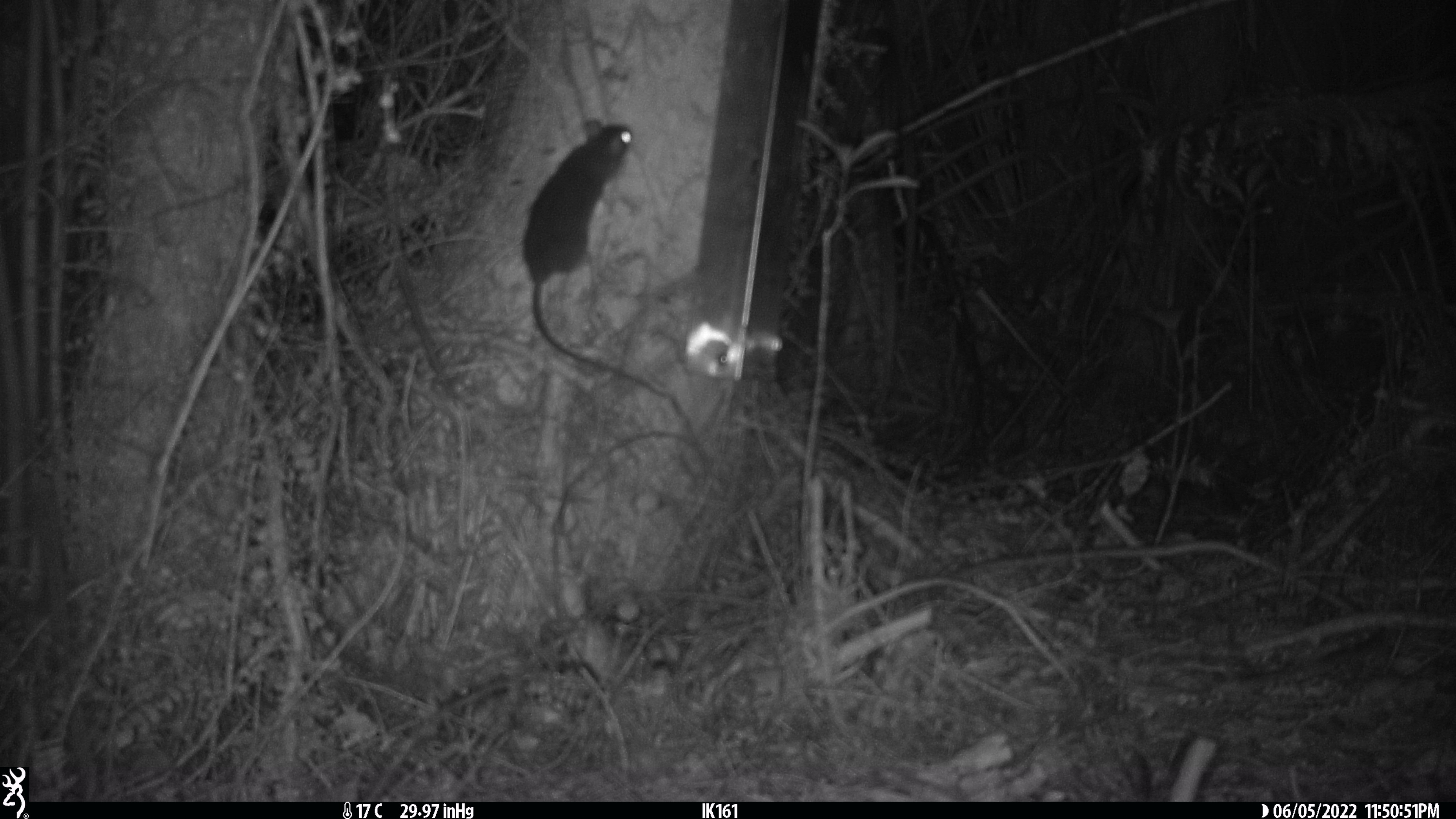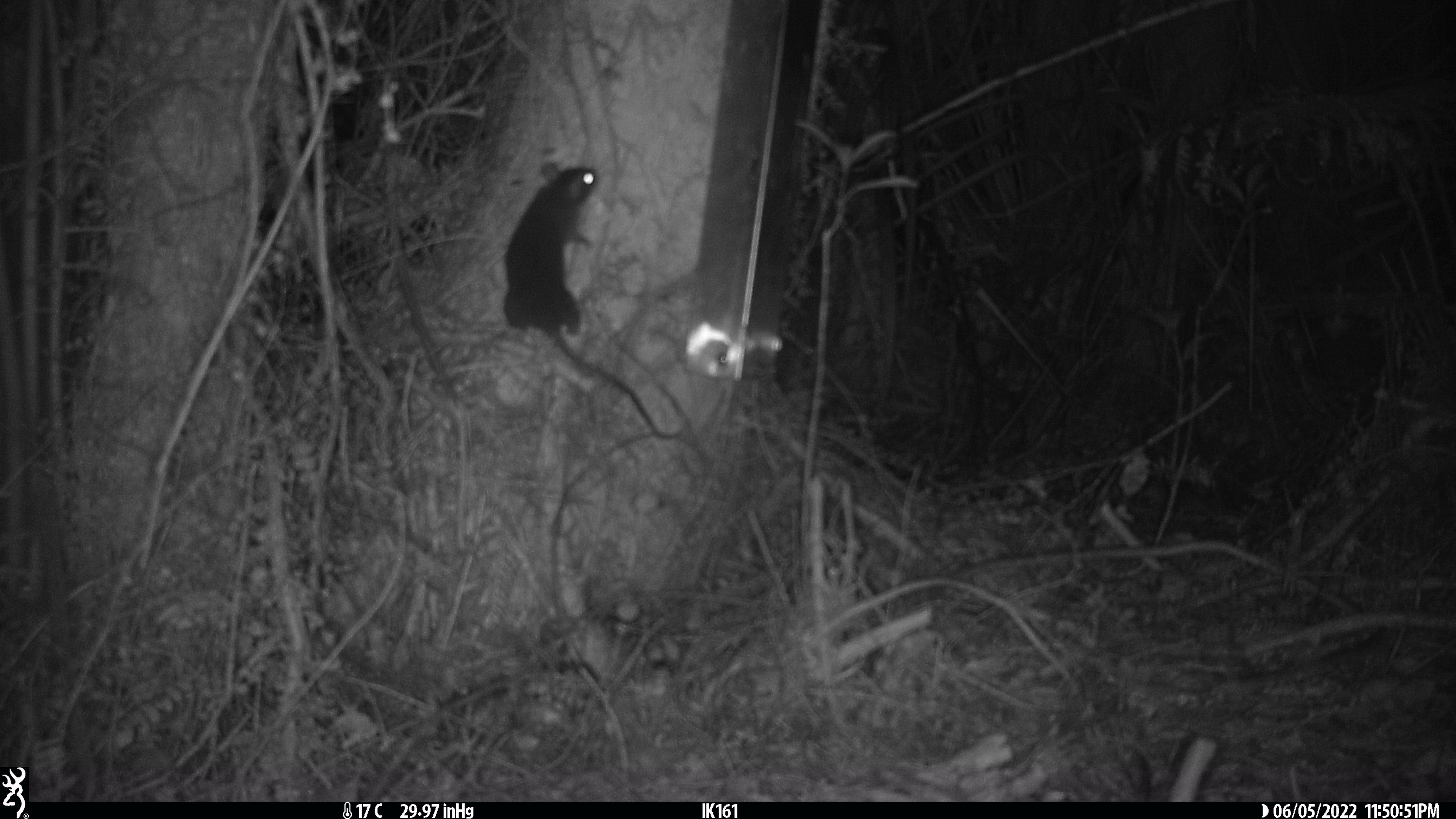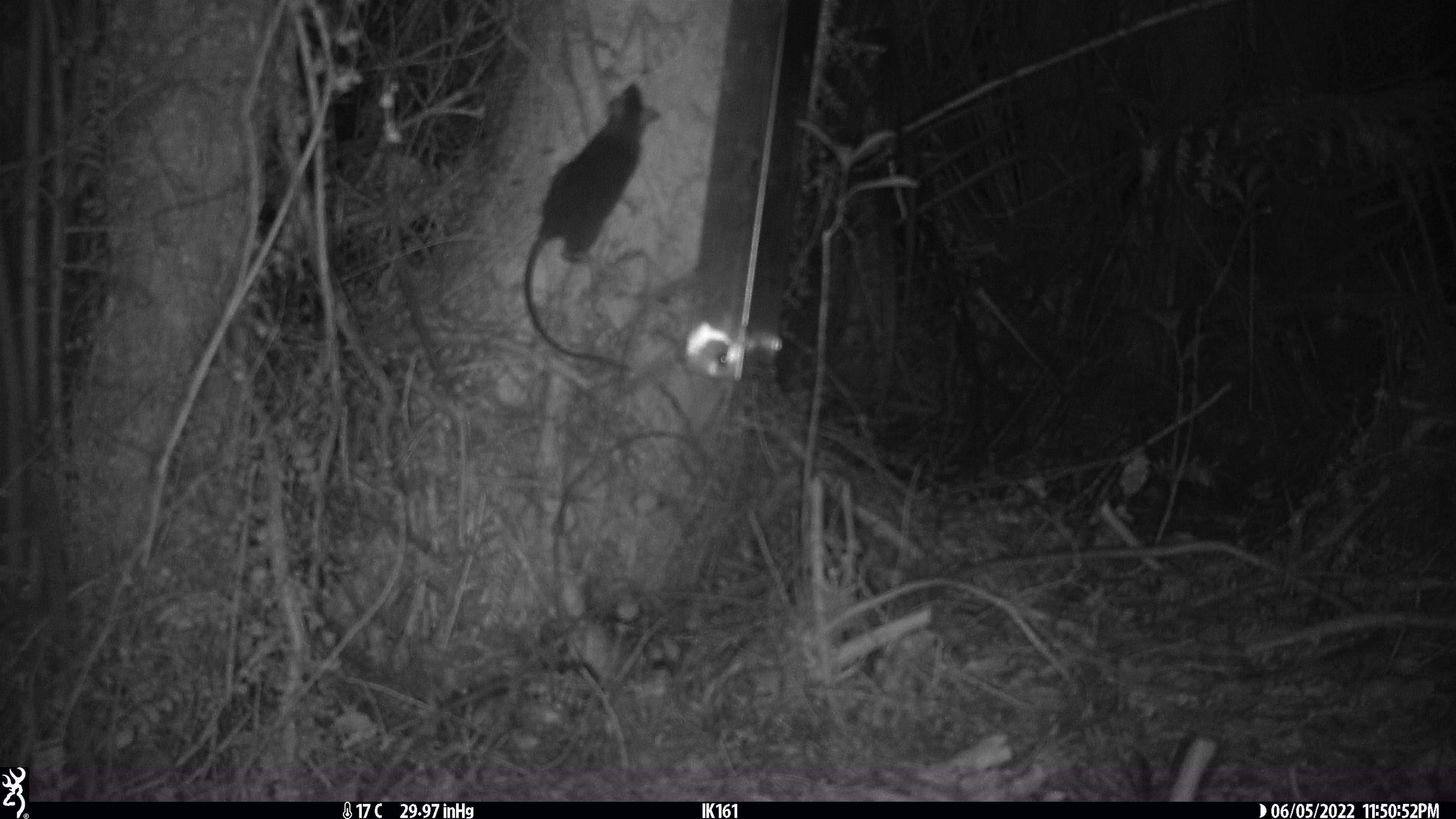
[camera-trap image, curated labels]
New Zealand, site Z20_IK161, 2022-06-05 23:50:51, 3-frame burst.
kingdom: Animalia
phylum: Chordata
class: Mammalia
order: Rodentia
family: Muridae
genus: Rattus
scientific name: Rattus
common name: rat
Rat (Rattus).